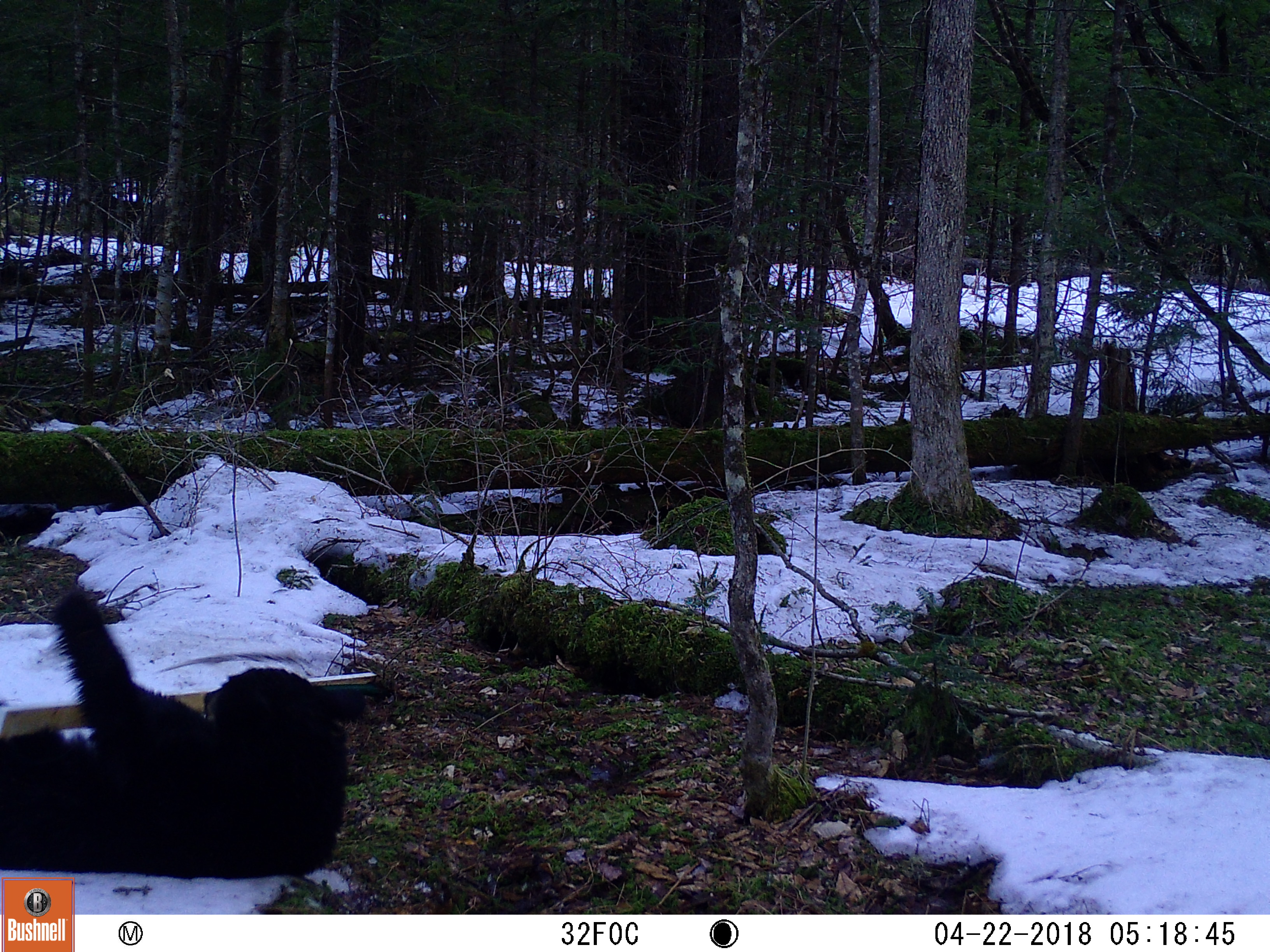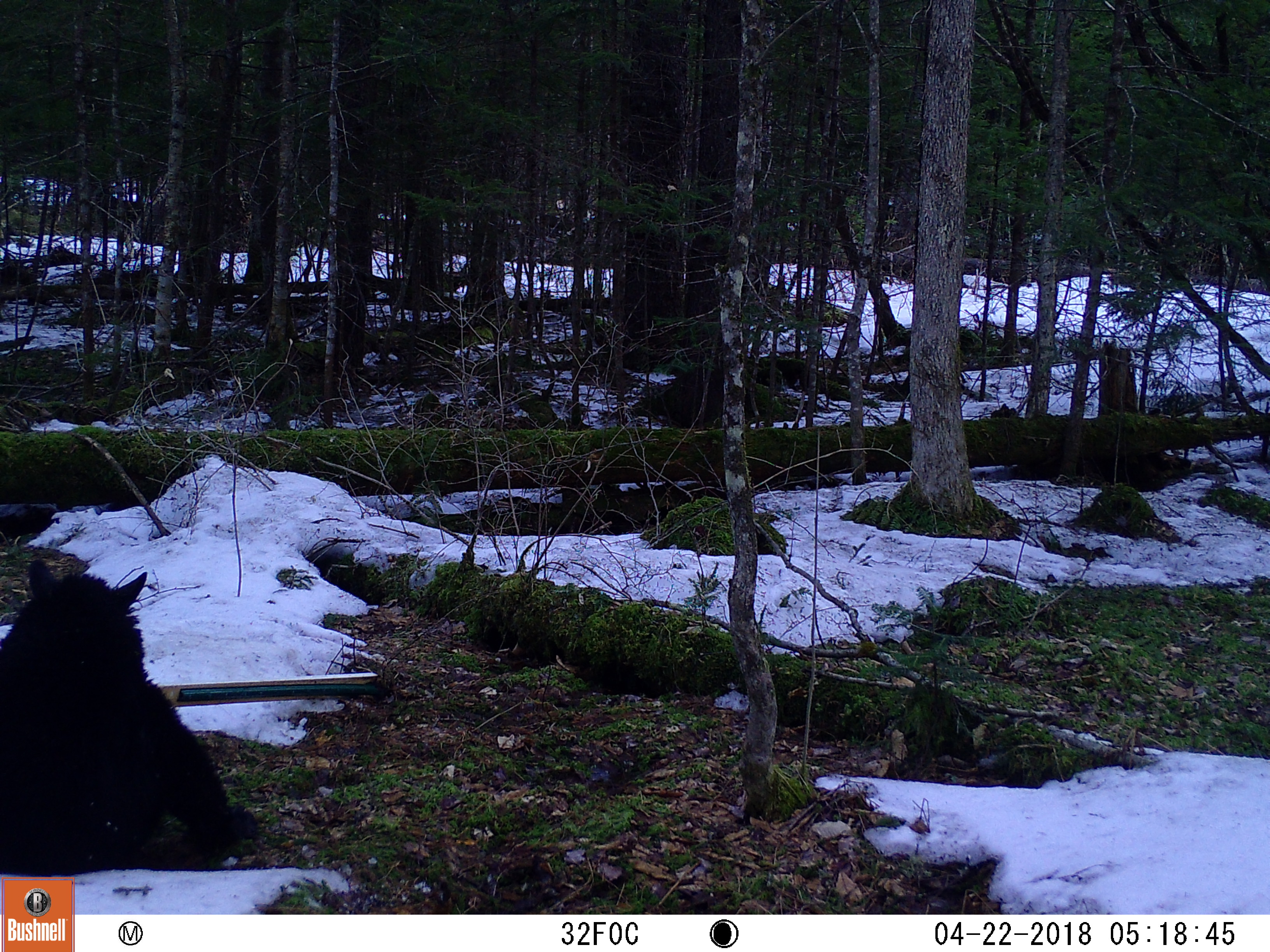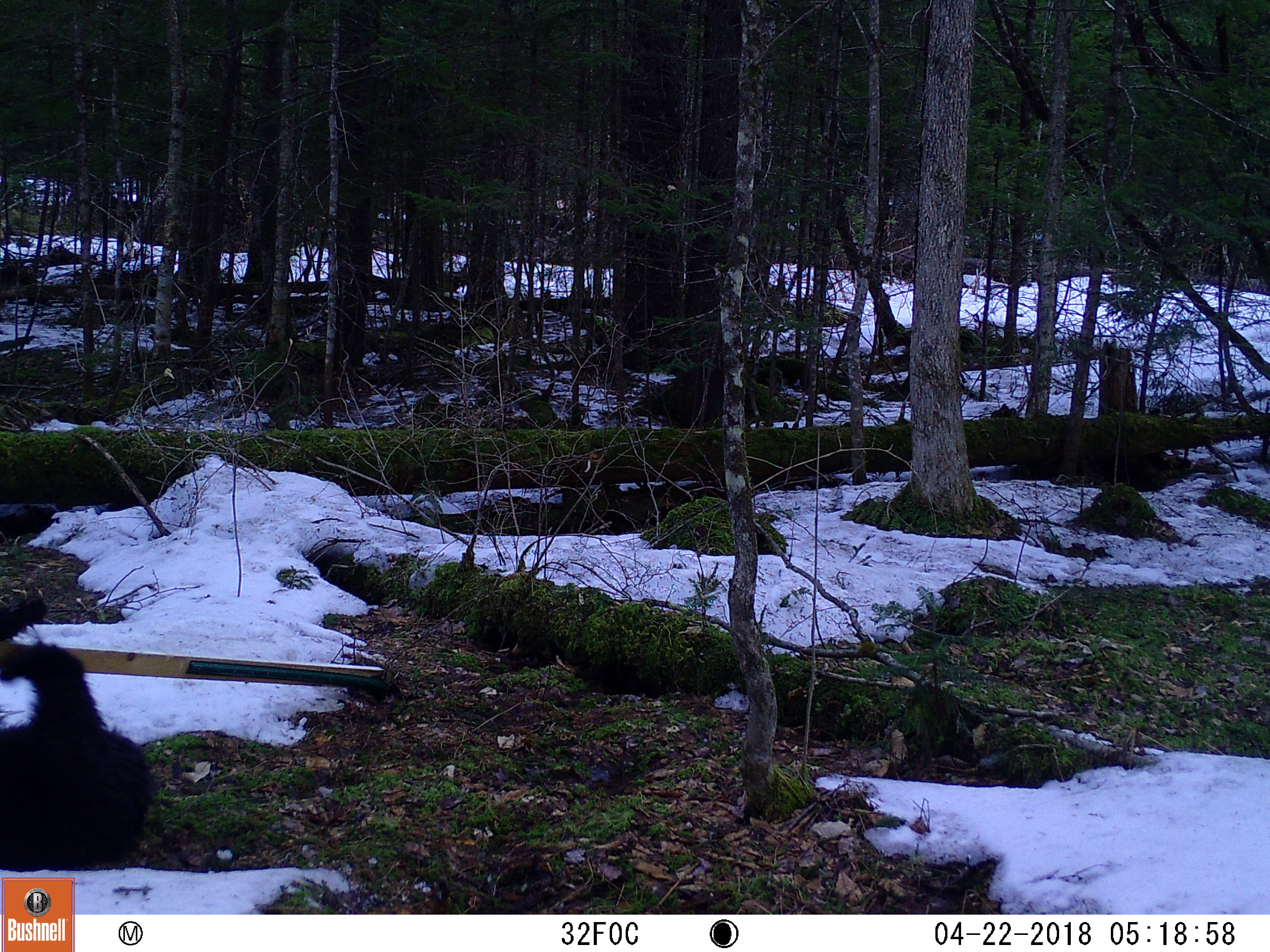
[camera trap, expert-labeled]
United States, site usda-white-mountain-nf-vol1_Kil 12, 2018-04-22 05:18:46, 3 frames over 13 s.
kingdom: Animalia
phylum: Chordata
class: Mammalia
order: Carnivora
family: Ursidae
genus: Ursus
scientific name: Ursus americanus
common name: black bear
Black bear (Ursus americanus).